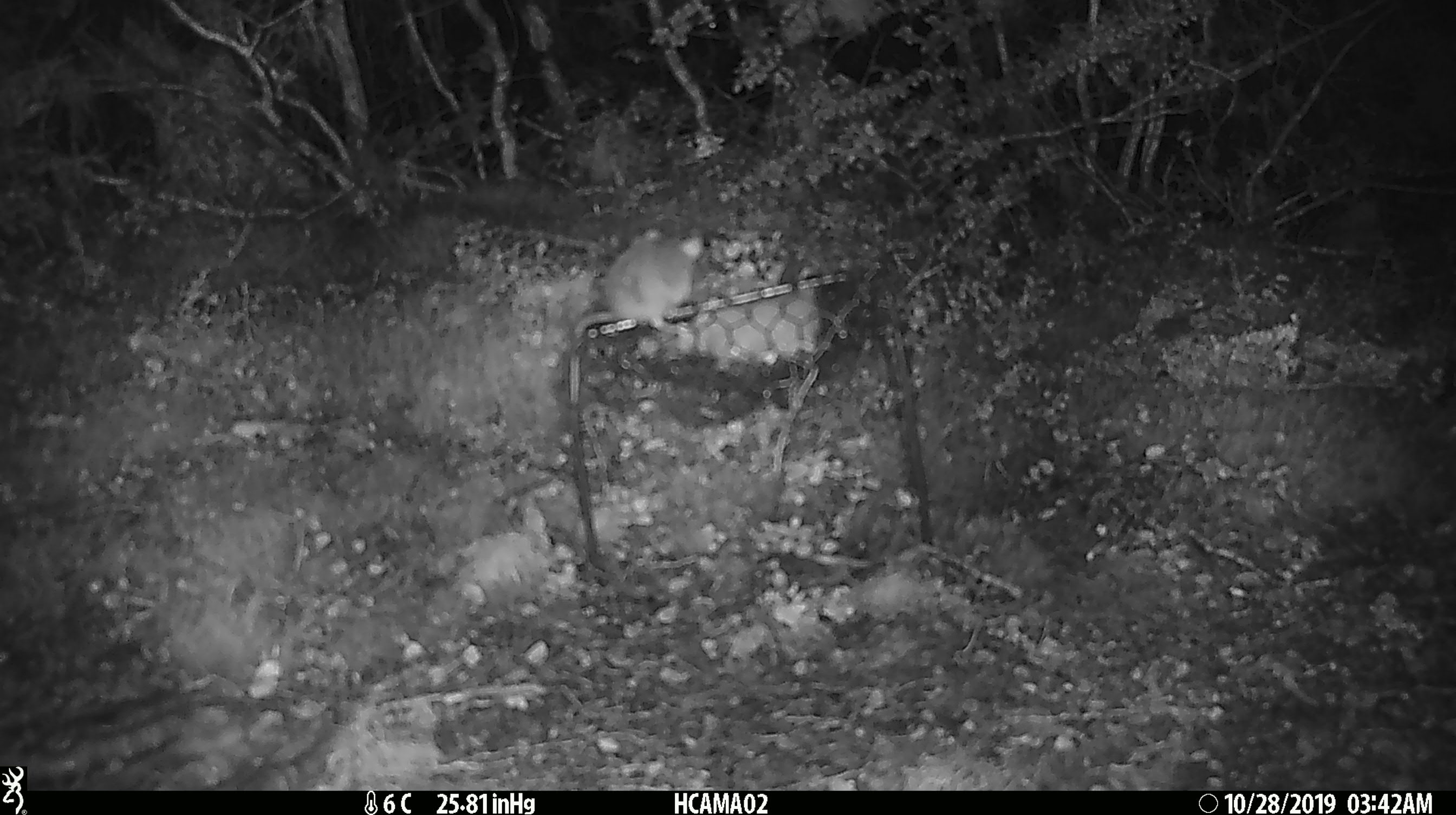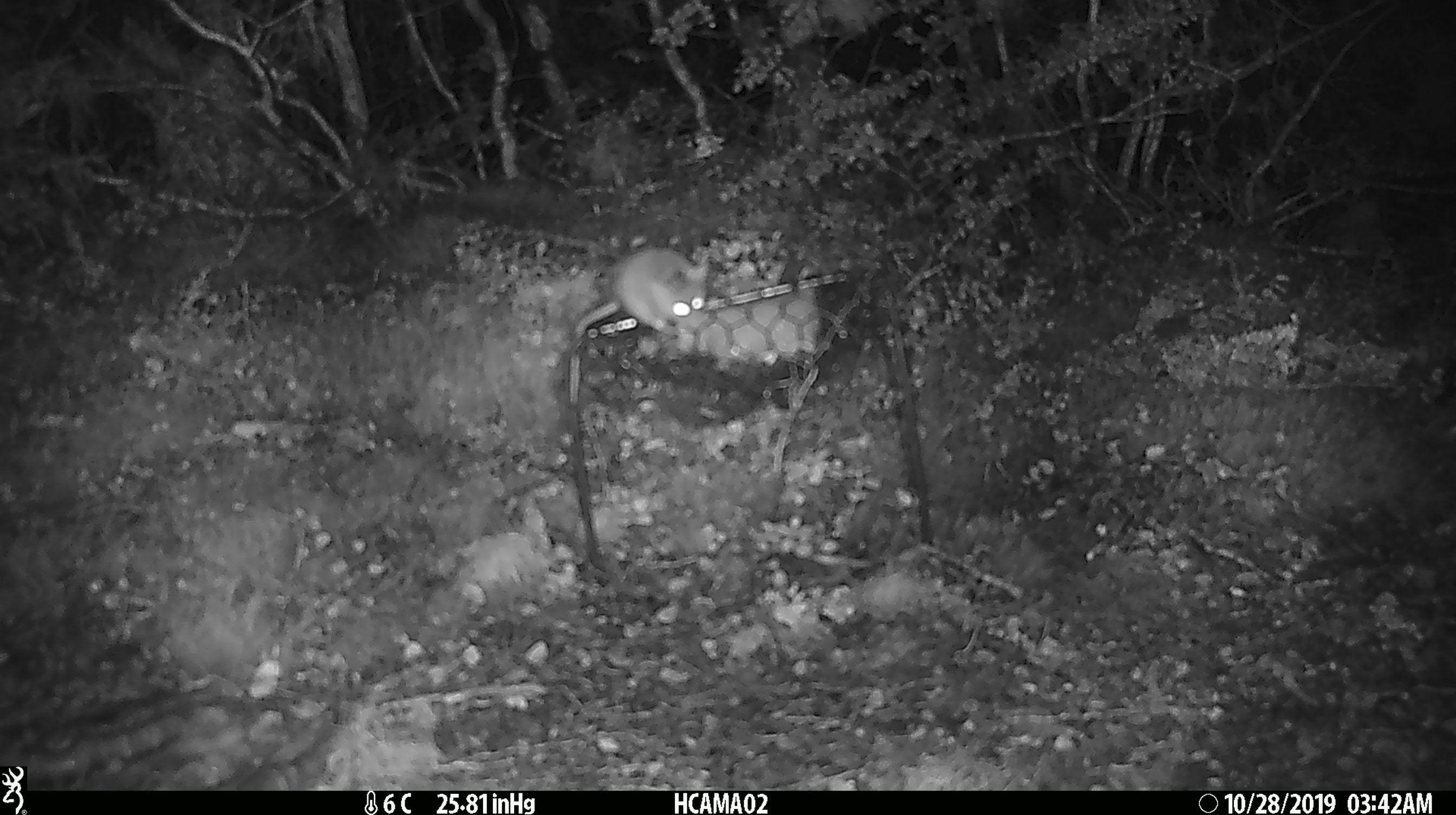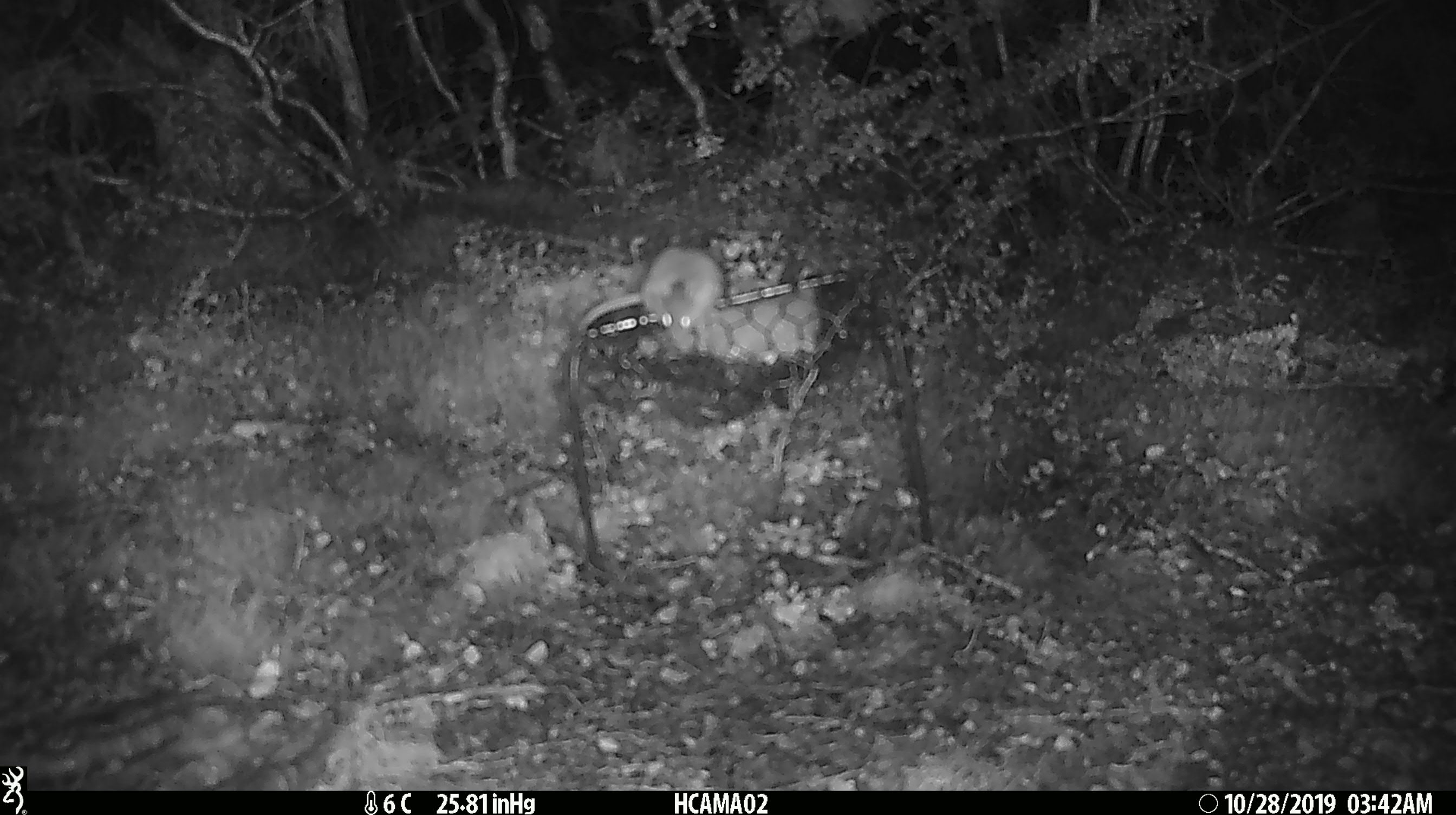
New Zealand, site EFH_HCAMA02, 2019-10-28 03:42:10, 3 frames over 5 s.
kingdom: Animalia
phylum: Chordata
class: Mammalia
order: Rodentia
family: Muridae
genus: Mus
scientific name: Mus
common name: mouse